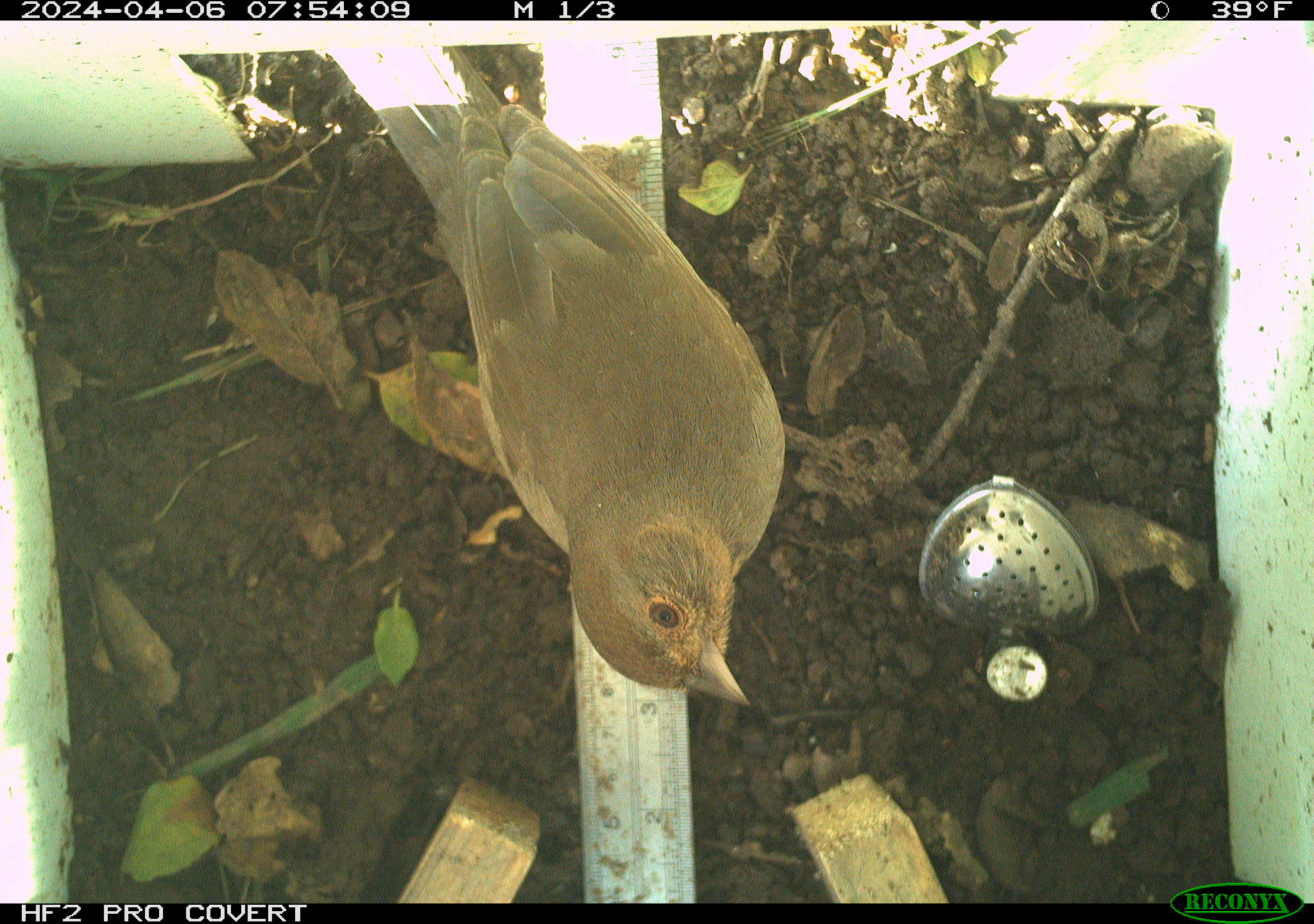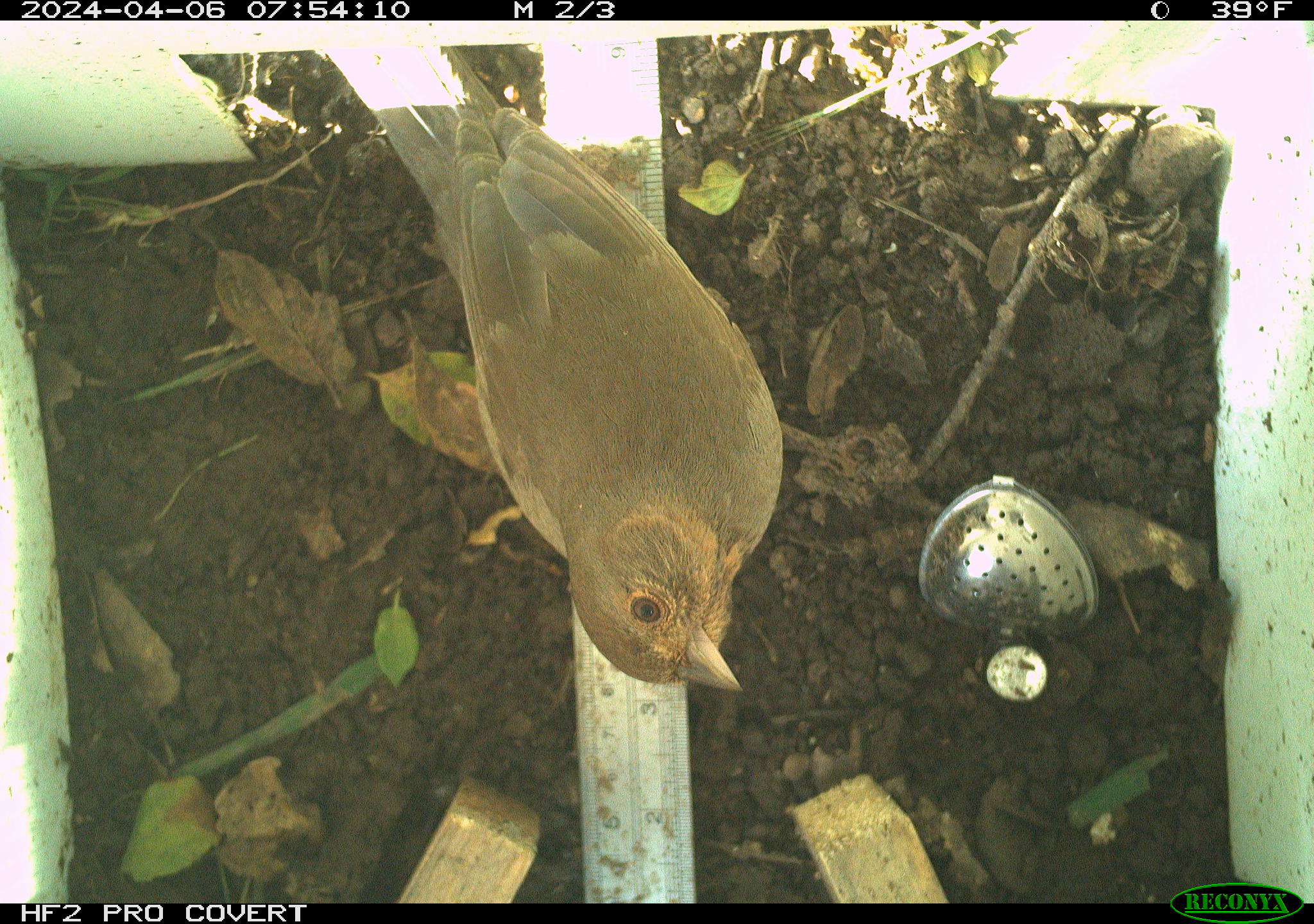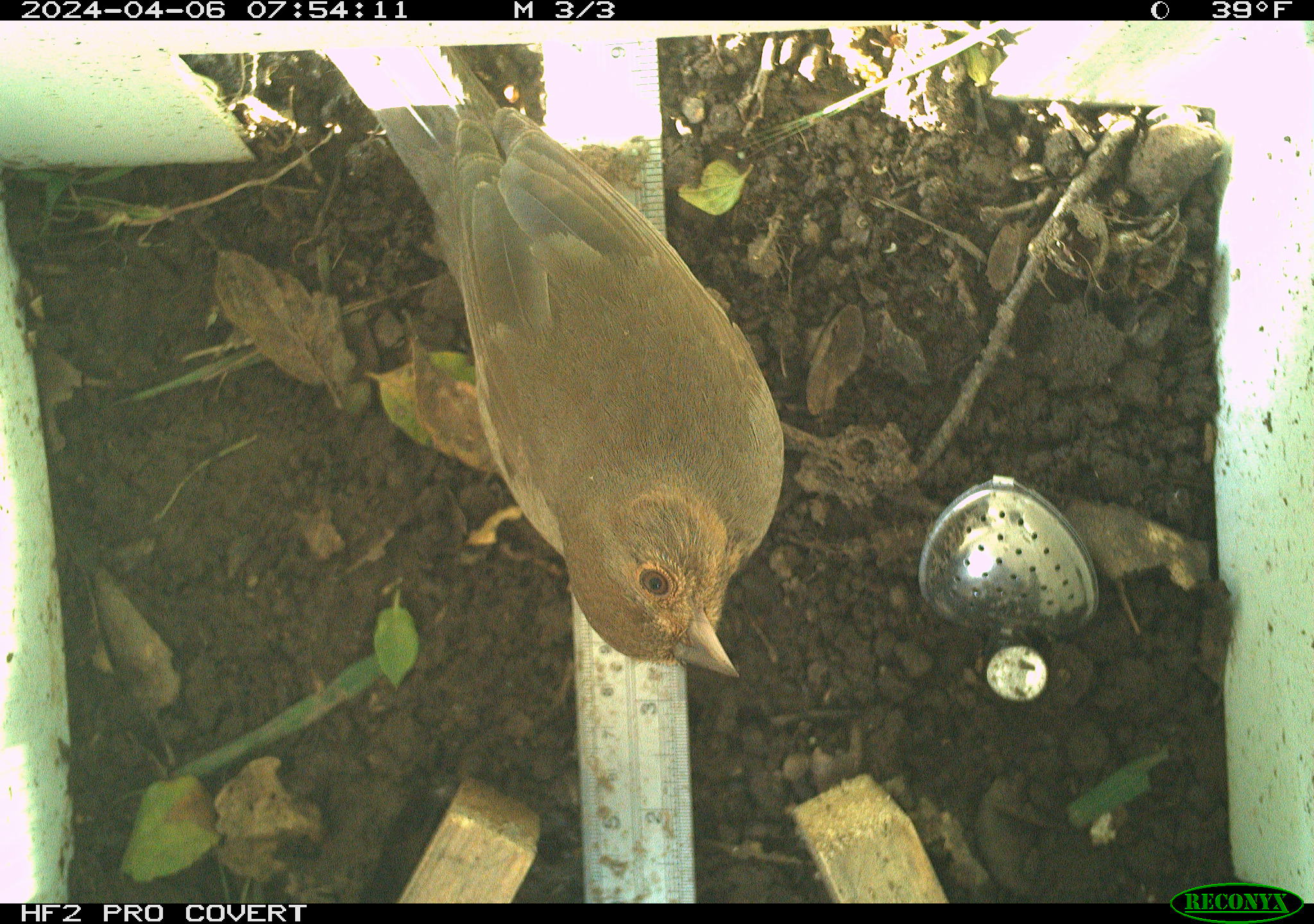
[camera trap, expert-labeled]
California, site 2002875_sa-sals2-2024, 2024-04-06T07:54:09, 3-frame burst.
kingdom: Animalia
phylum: Chordata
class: Aves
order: Passeriformes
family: Passerellidae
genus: Melozone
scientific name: Melozone crissalis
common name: california towhee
California towhee (Melozone crissalis).